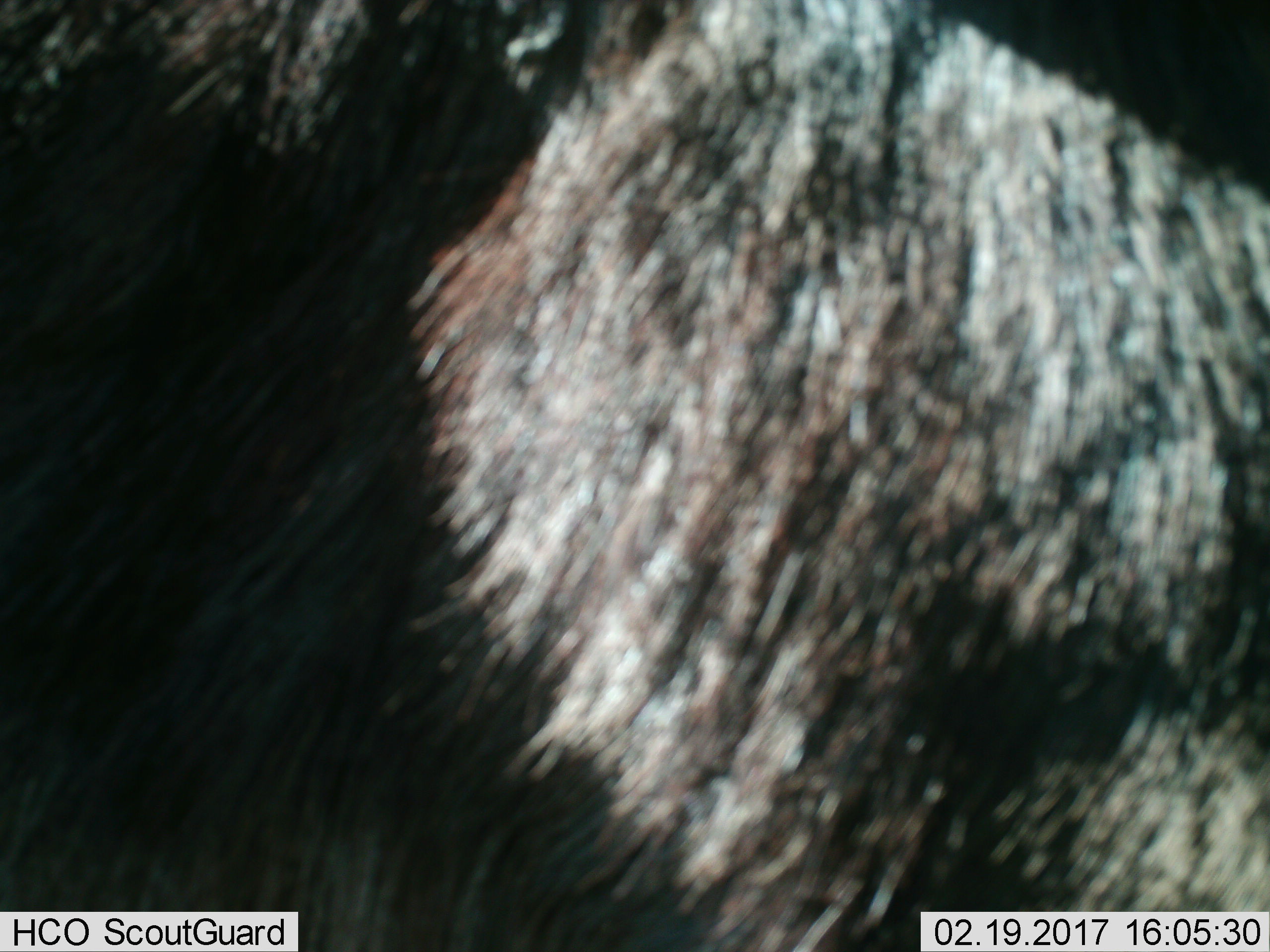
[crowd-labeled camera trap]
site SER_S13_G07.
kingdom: Animalia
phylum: Chordata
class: Mammalia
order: Artiodactyla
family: Bovidae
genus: Connochaetes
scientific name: Connochaetes taurinus taurinus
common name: blue wildebeest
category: wildebeestblue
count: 1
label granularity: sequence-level